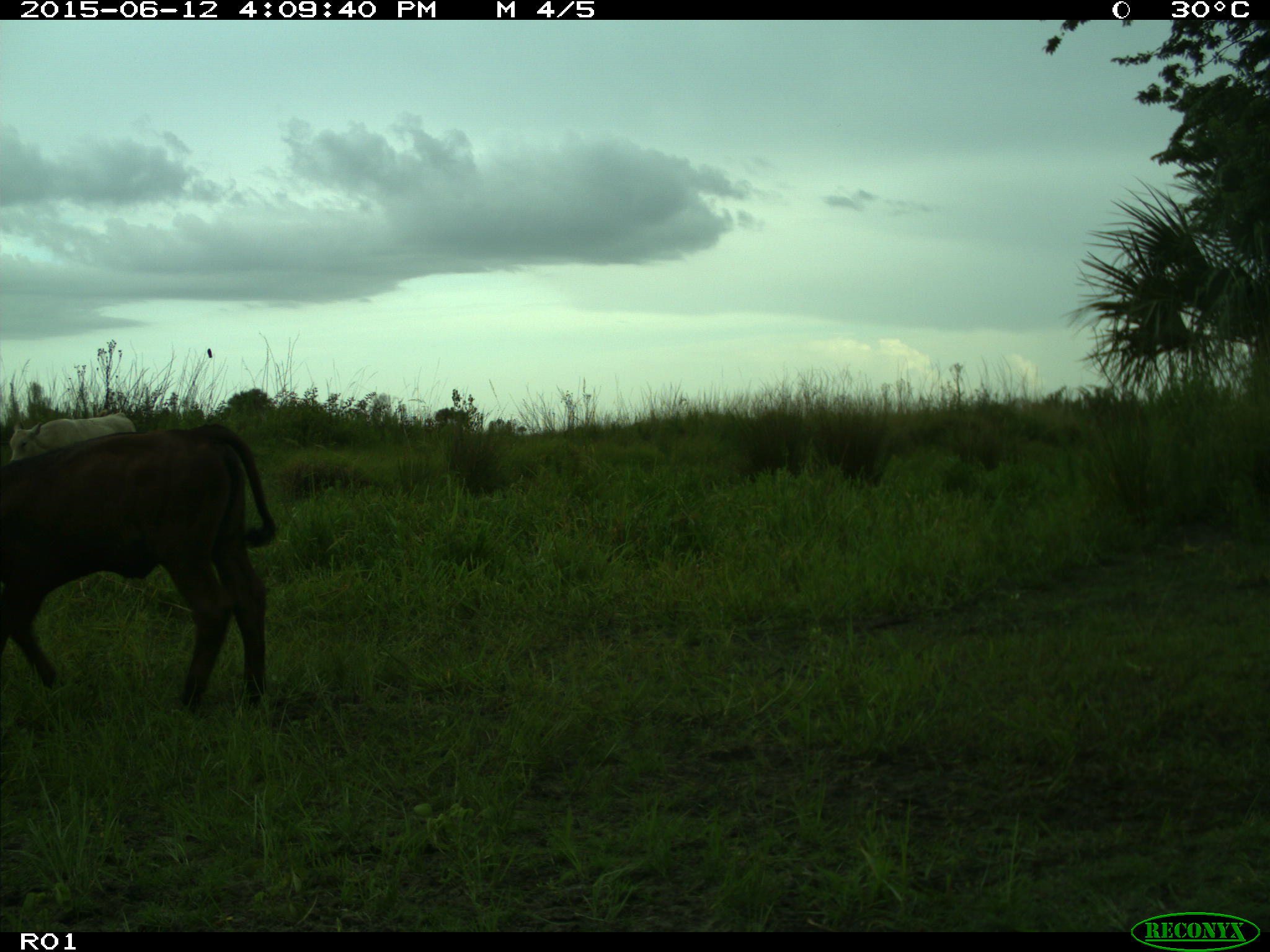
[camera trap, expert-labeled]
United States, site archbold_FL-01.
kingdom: Animalia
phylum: Chordata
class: Mammalia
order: Artiodactyla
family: Bovidae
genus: Bos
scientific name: Bos taurus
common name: domestic cow